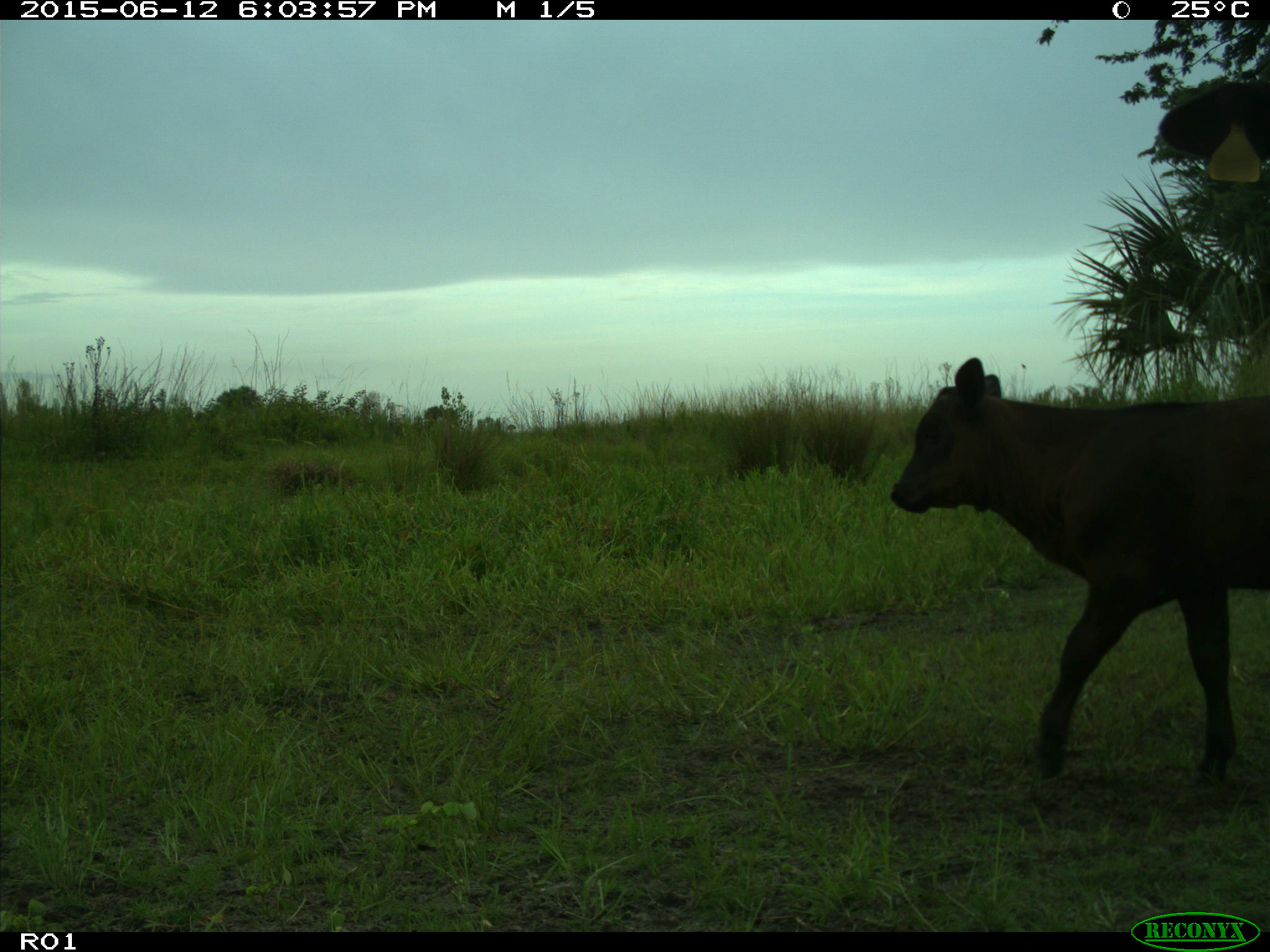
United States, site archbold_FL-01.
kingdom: Animalia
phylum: Chordata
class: Mammalia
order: Artiodactyla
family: Bovidae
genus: Bos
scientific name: Bos taurus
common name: domestic cow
Bos taurus (domestic cow).